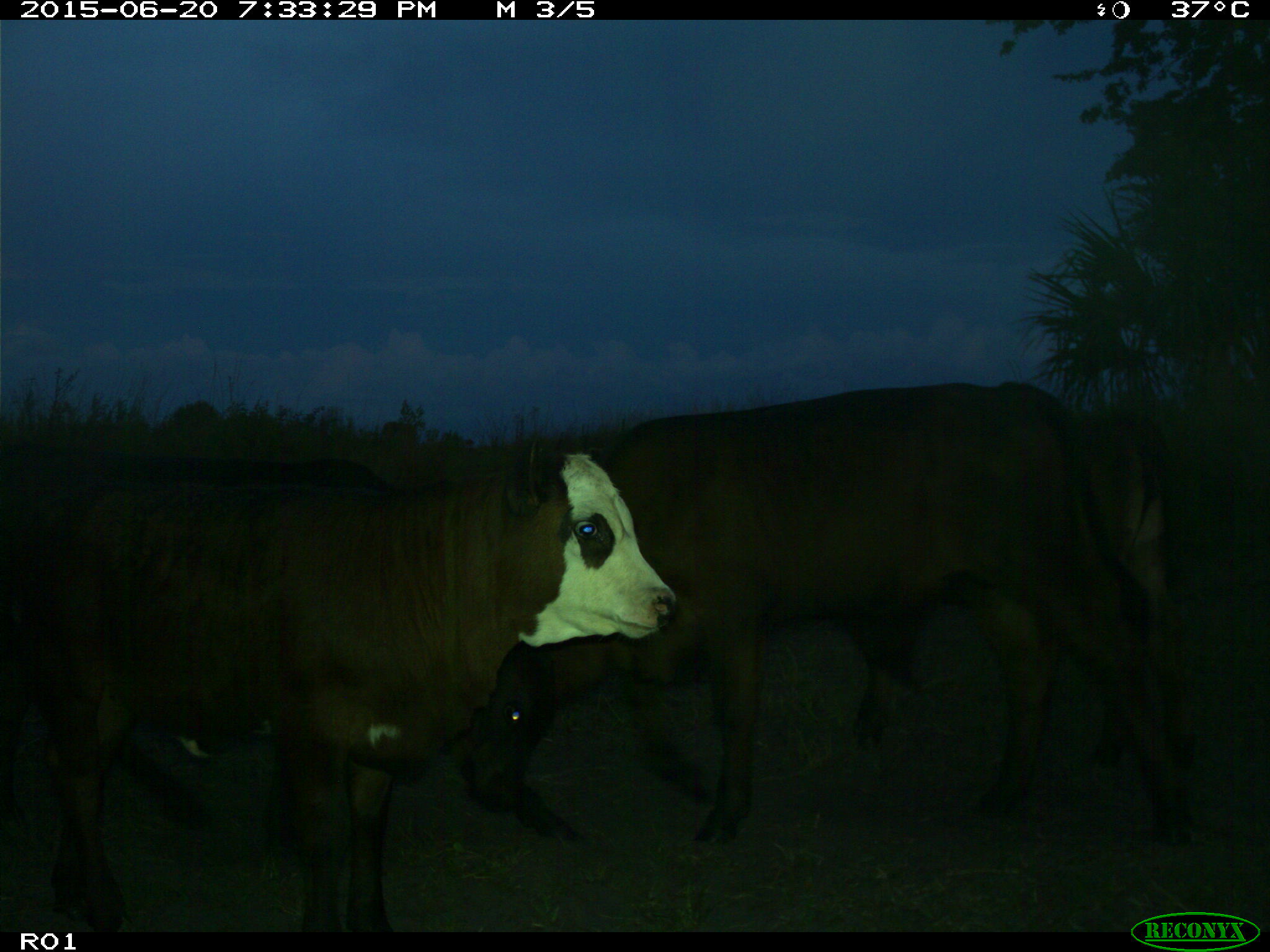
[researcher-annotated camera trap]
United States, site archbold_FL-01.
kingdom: Animalia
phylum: Chordata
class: Mammalia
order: Artiodactyla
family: Bovidae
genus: Bos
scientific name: Bos taurus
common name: domestic cow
Bos taurus (domestic cow).